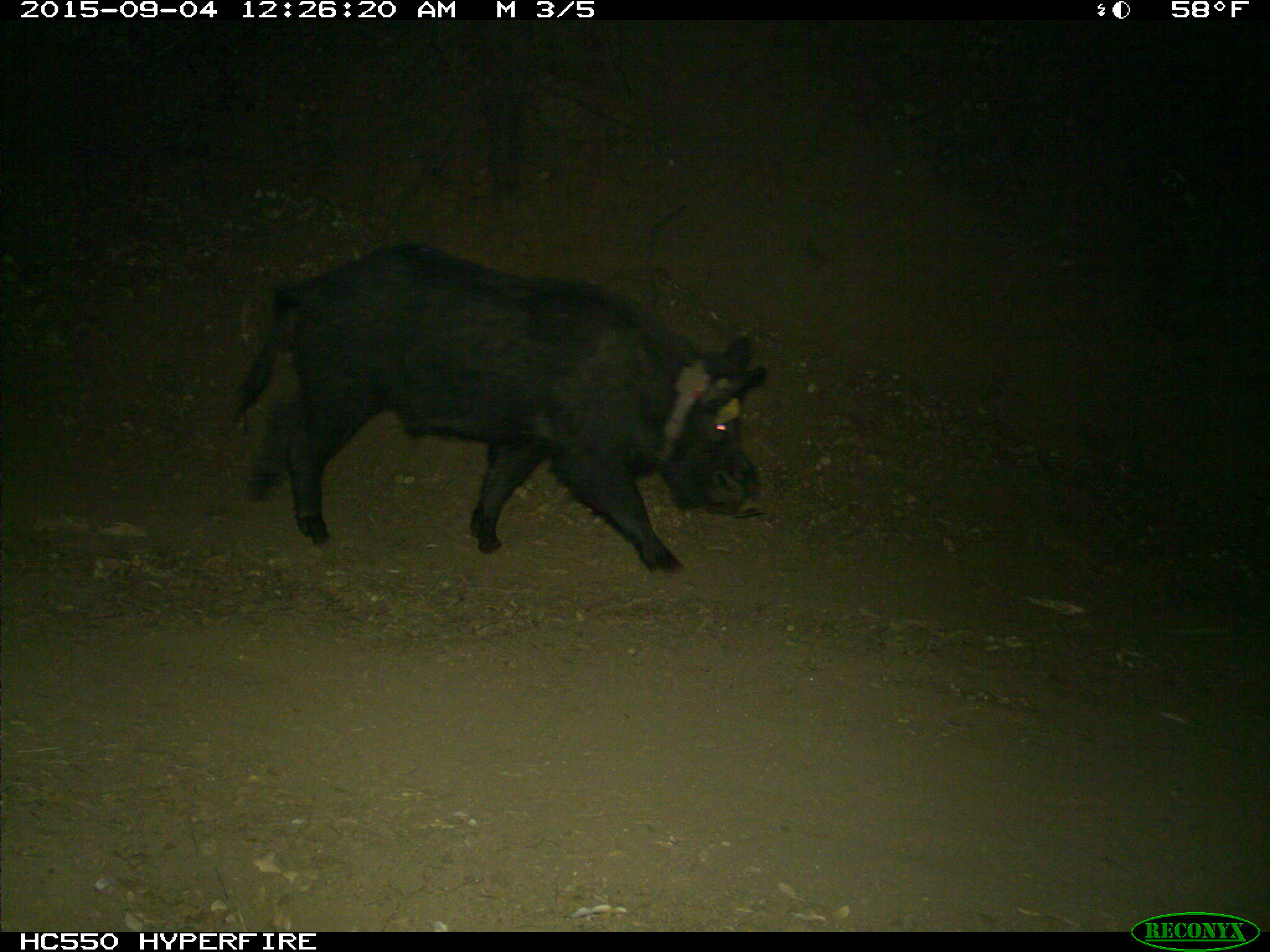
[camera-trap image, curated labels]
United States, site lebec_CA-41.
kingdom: Animalia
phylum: Chordata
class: Mammalia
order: Artiodactyla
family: Suidae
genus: Sus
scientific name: Sus scrofa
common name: wild boar